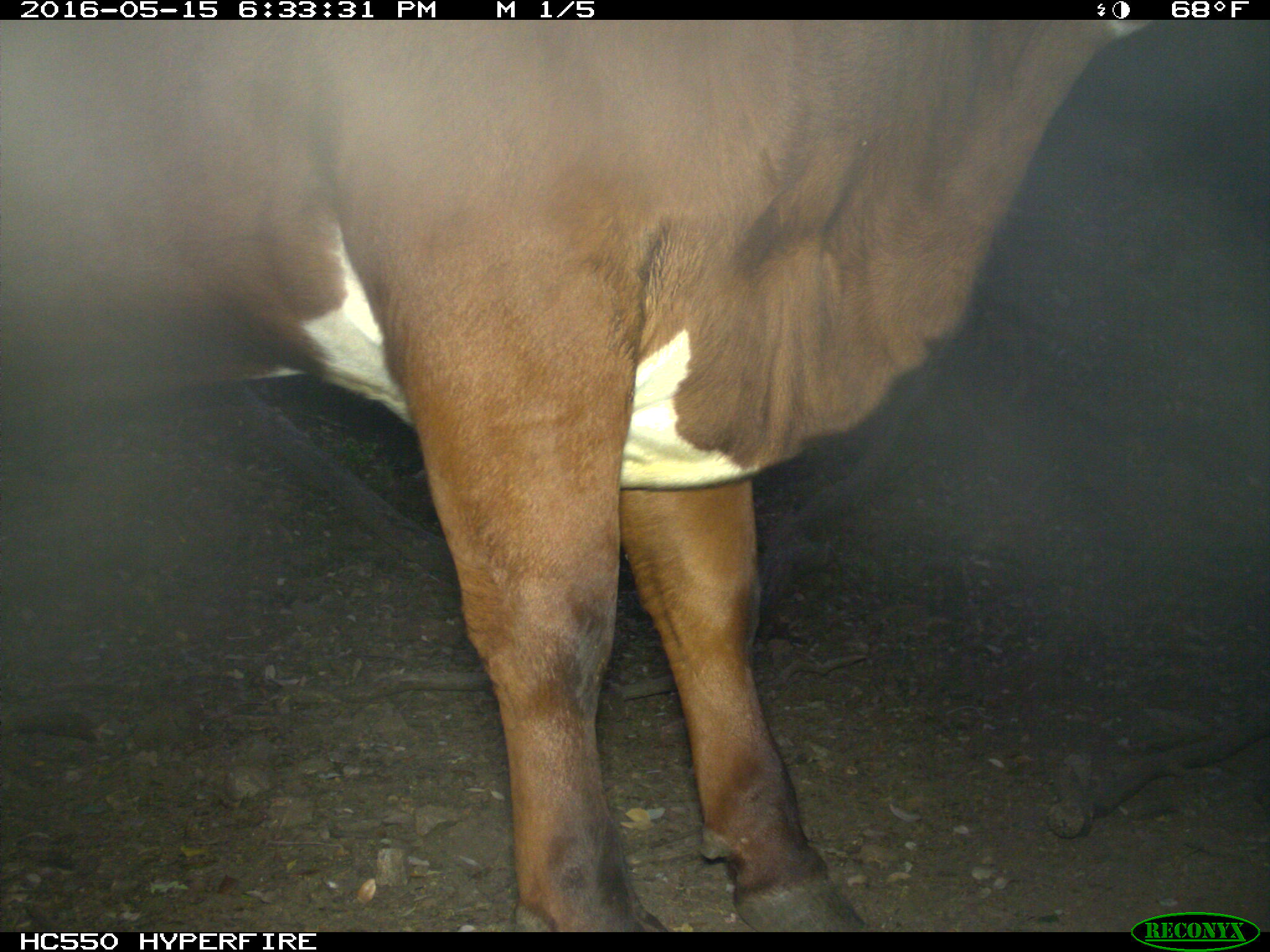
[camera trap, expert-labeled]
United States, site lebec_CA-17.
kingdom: Animalia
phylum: Chordata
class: Mammalia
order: Artiodactyla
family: Bovidae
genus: Bos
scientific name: Bos taurus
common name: domestic cow